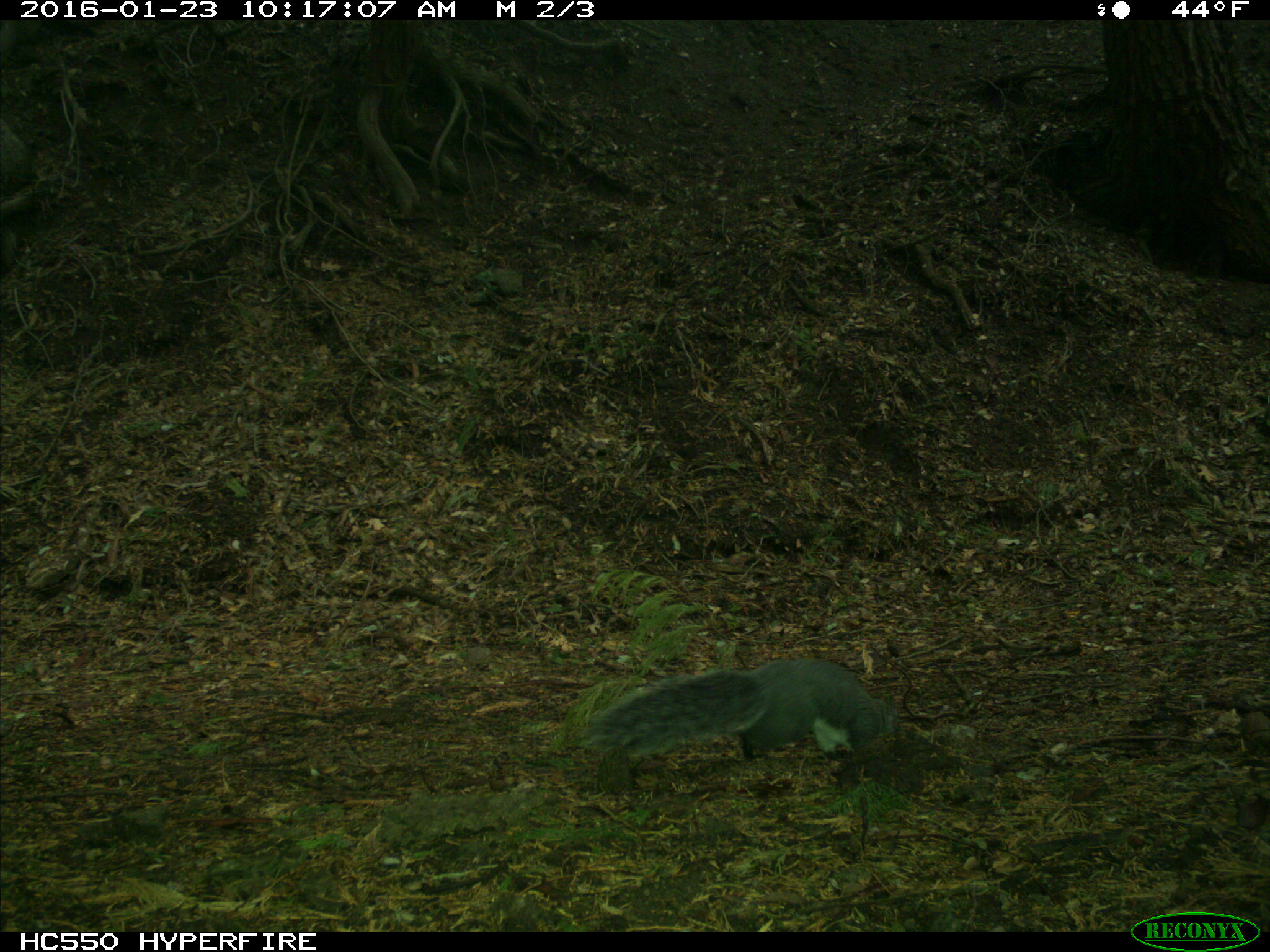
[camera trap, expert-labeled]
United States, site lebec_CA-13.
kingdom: Animalia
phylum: Chordata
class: Mammalia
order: Rodentia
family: Sciuridae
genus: Sciurus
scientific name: Sciurus carolinensis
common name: eastern gray squirrel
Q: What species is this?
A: Sciurus carolinensis (eastern gray squirrel).